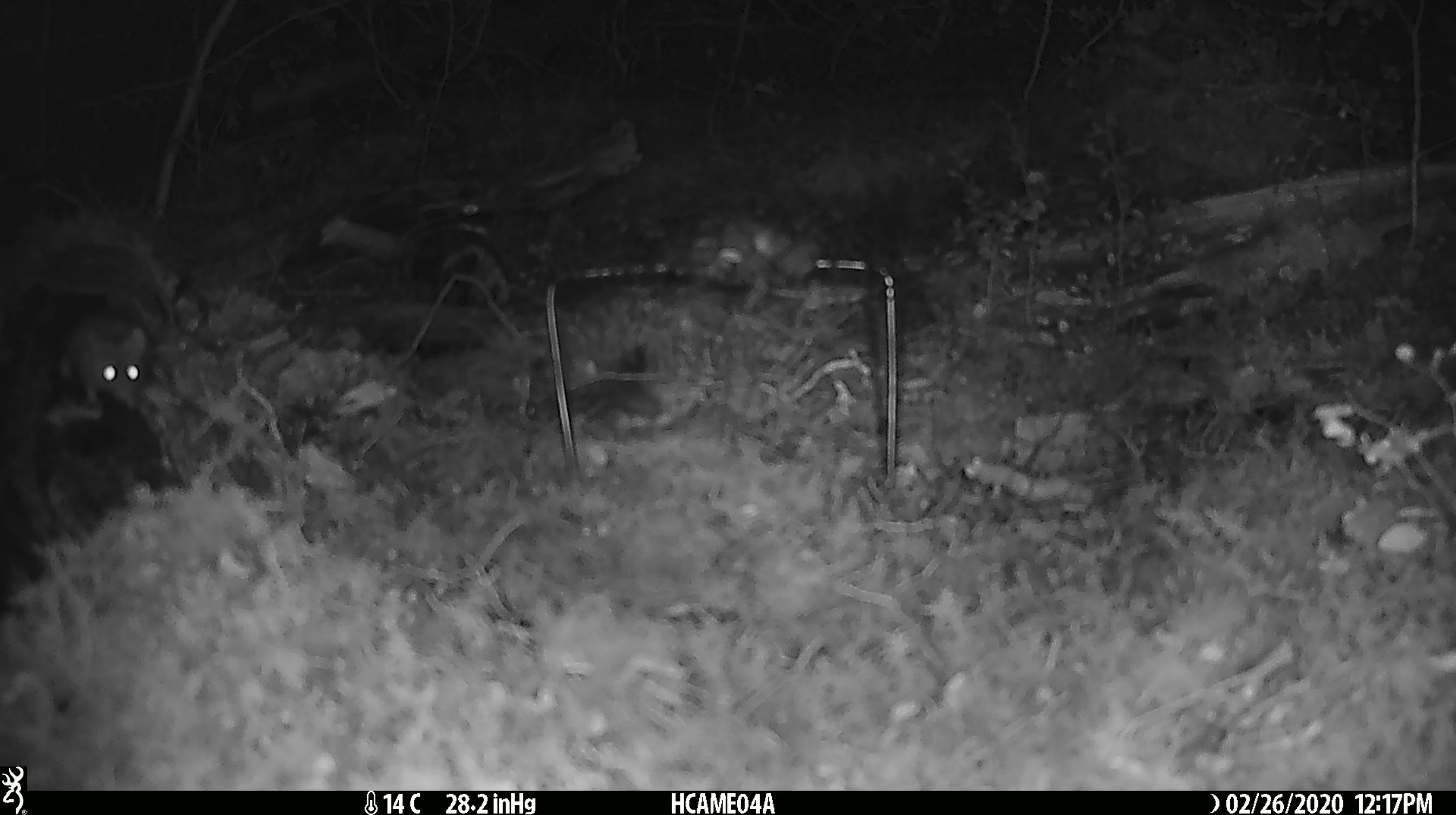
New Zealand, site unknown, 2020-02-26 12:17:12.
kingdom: Animalia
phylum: Chordata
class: Mammalia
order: Rodentia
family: Muridae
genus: Mus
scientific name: Mus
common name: mouse